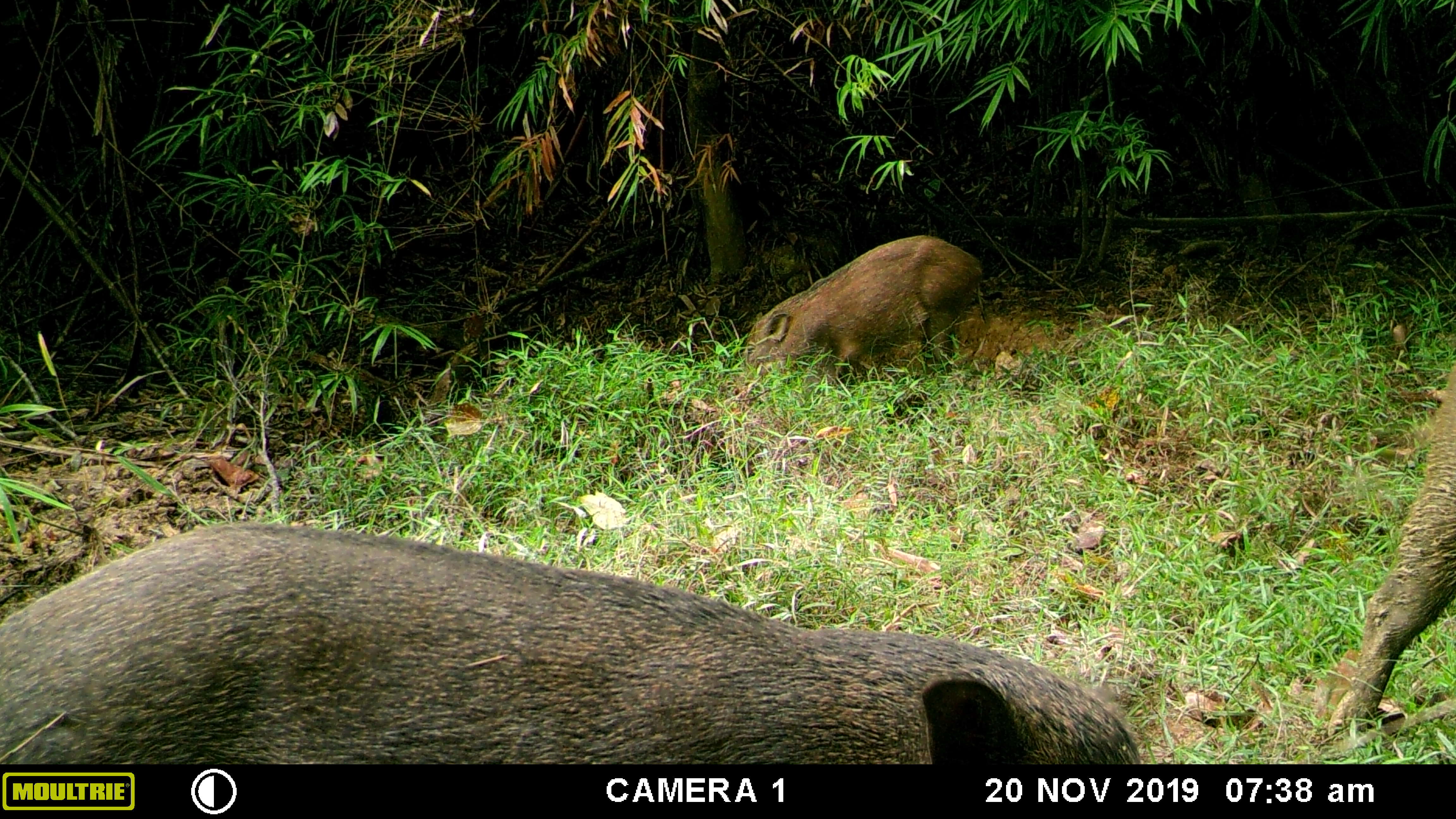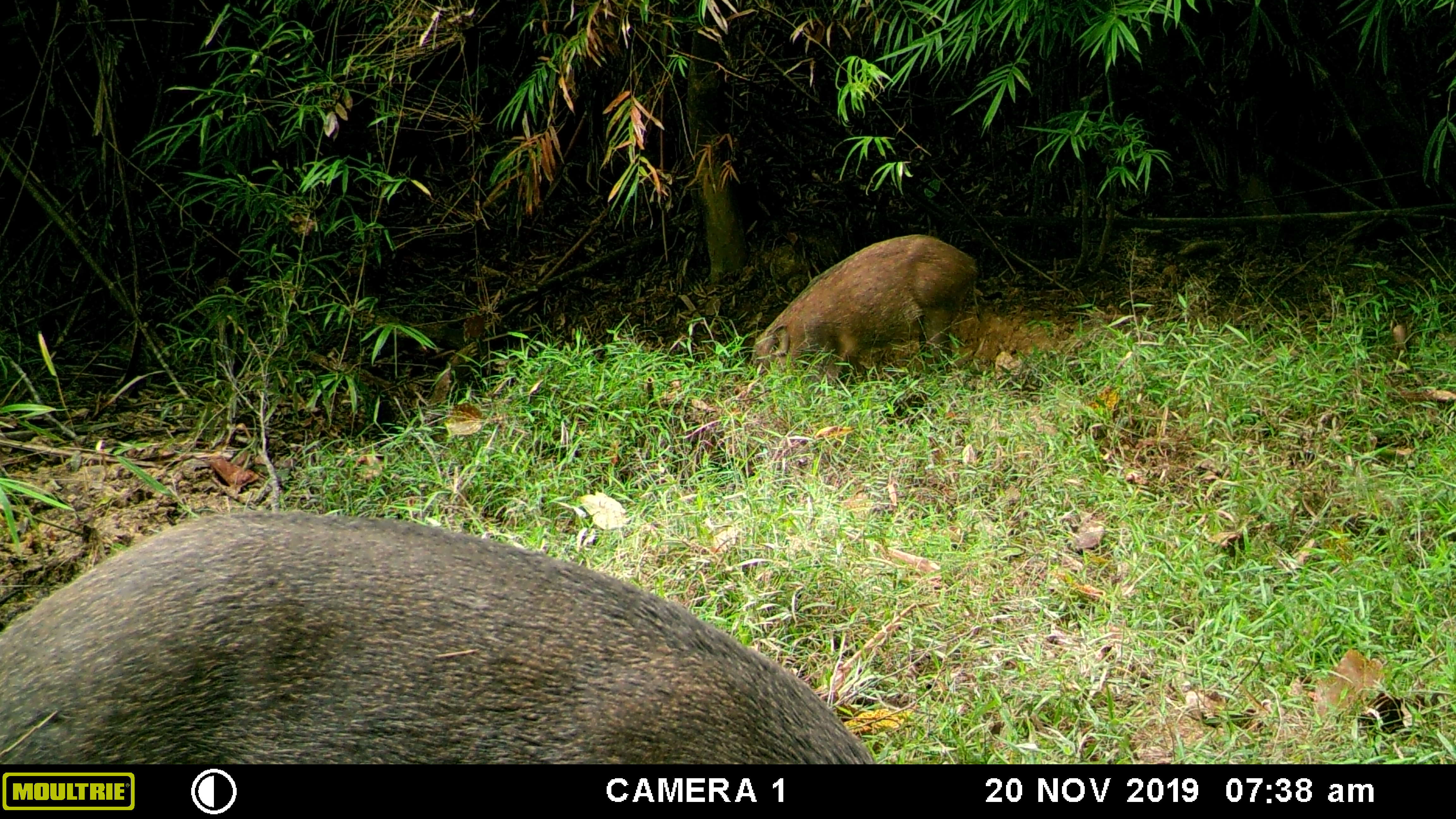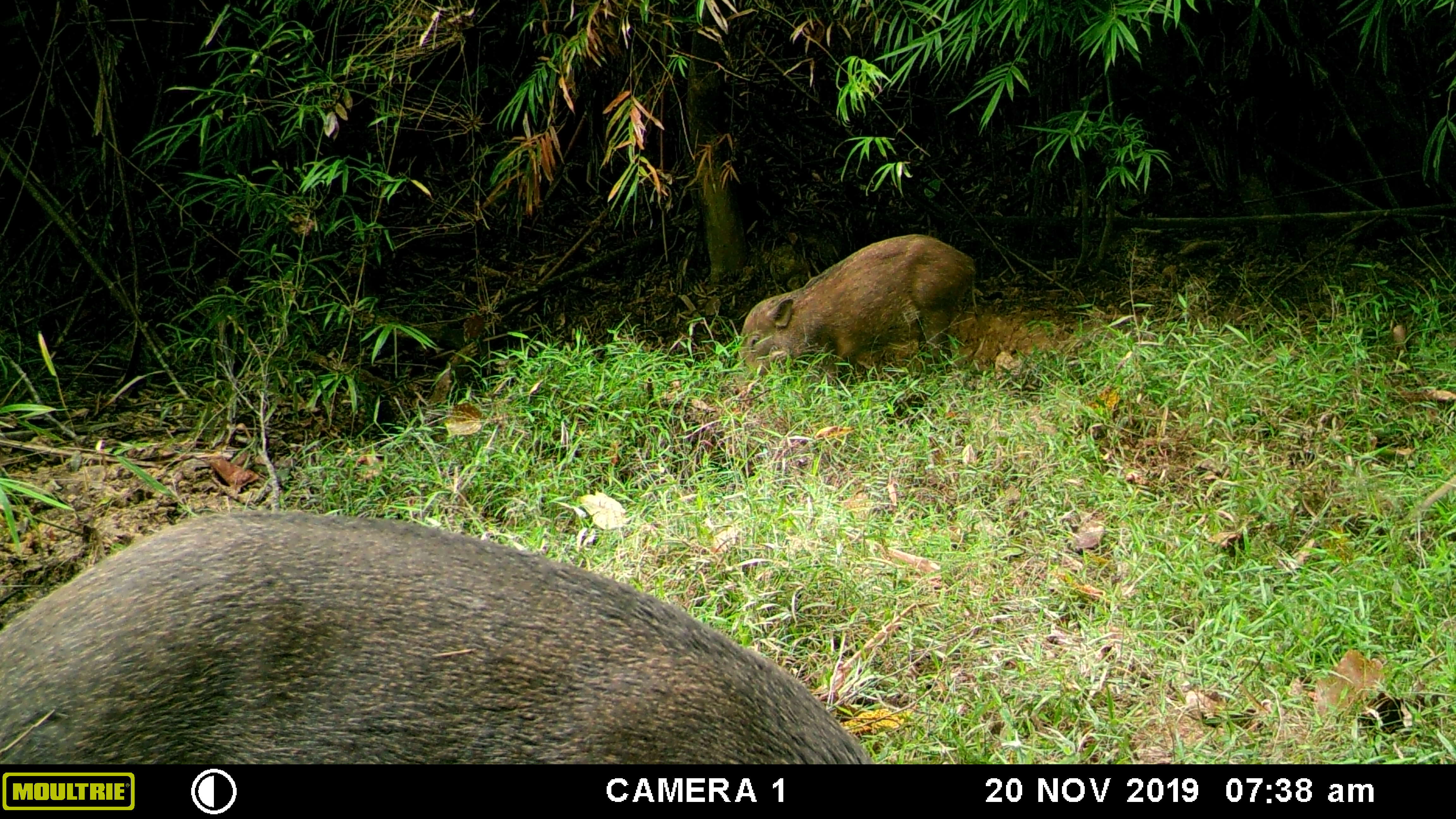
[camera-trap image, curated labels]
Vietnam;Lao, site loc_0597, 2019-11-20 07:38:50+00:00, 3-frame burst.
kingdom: Animalia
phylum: Chordata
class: Mammalia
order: Artiodactyla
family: Suidae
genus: Sus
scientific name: Sus scrofa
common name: eurasian wild pig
Eurasian wild pig (Sus scrofa). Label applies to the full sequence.